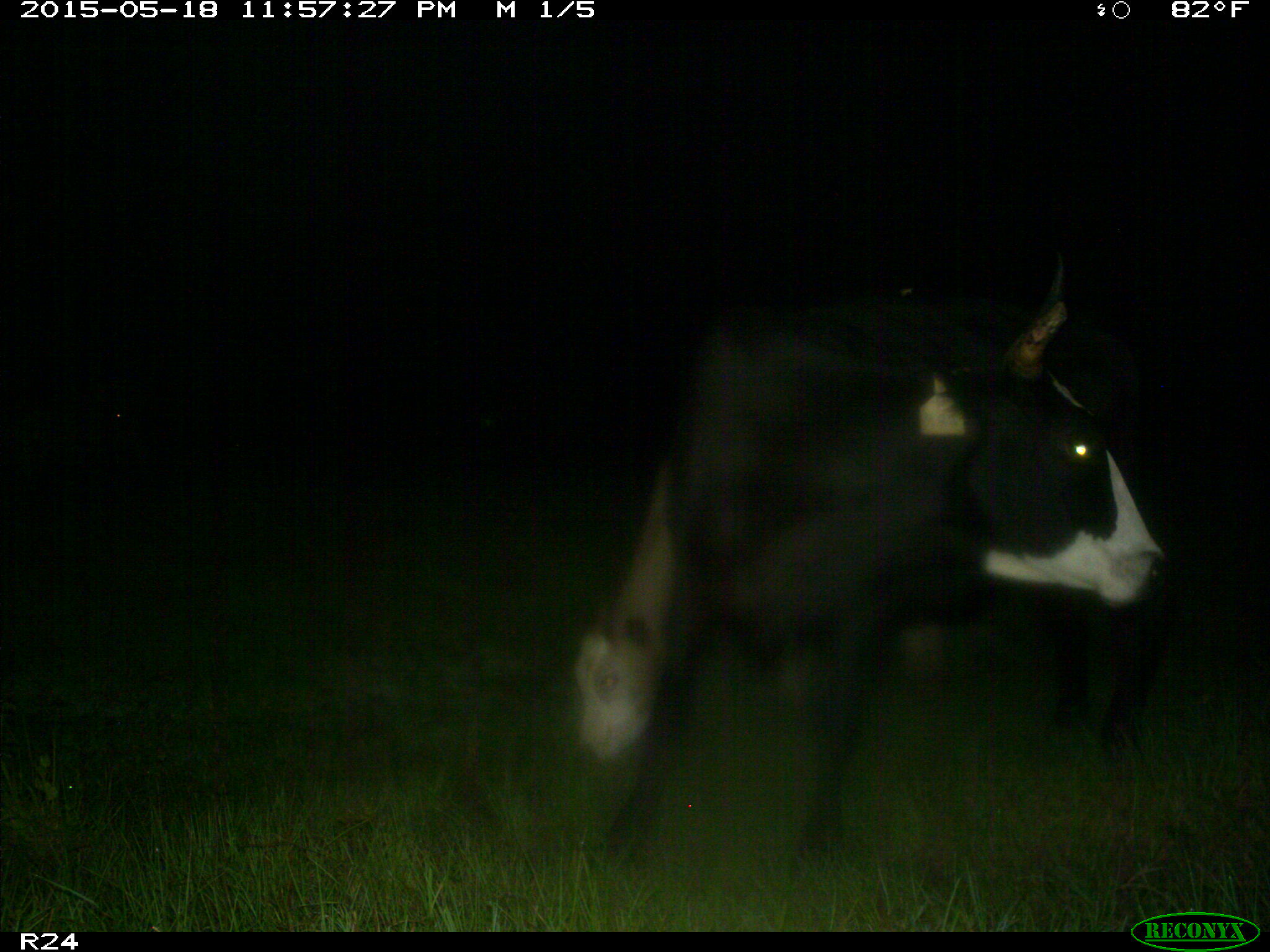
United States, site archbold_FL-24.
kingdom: Animalia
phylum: Chordata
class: Mammalia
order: Artiodactyla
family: Suidae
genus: Sus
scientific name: Sus scrofa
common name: wild boar